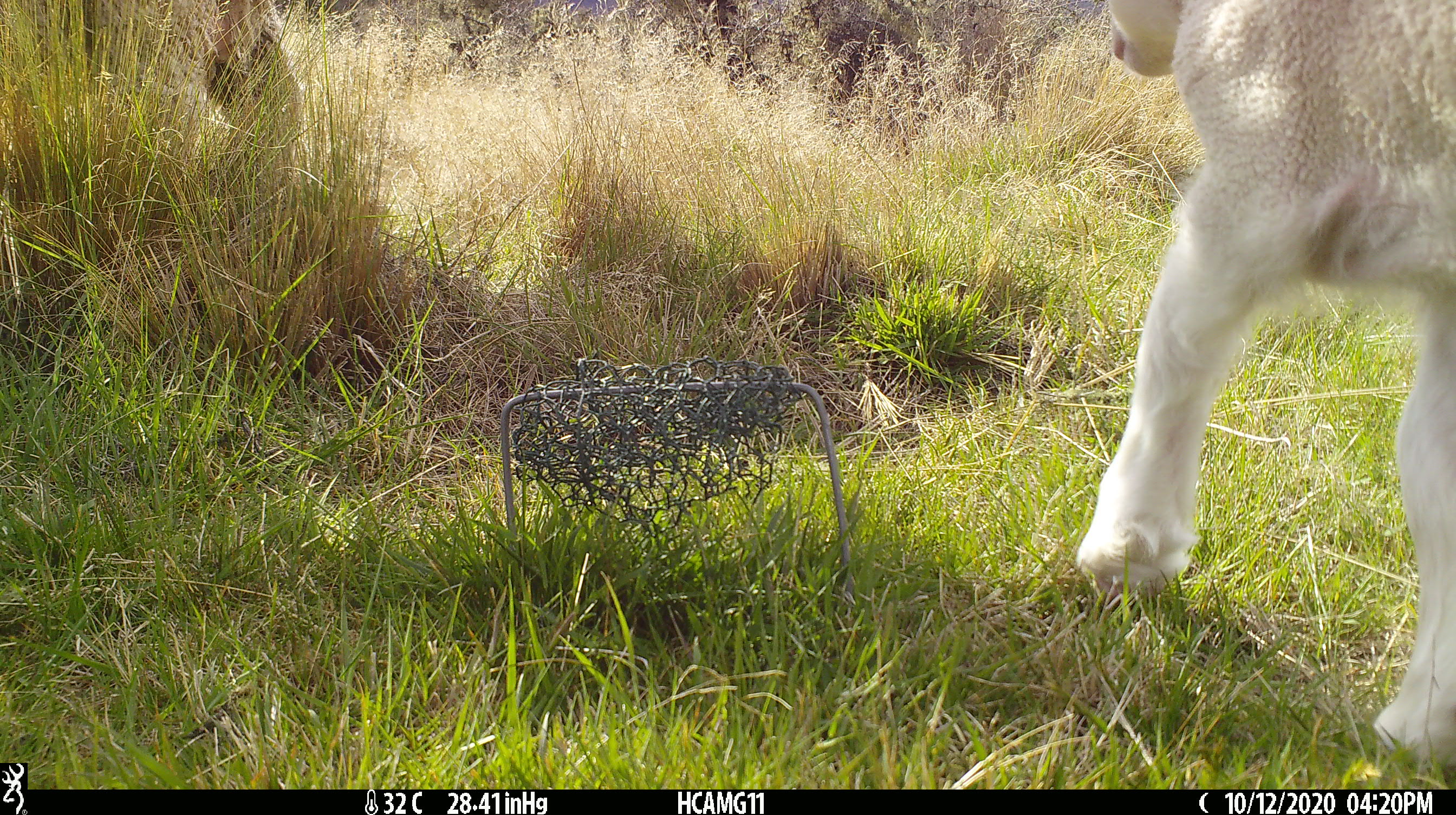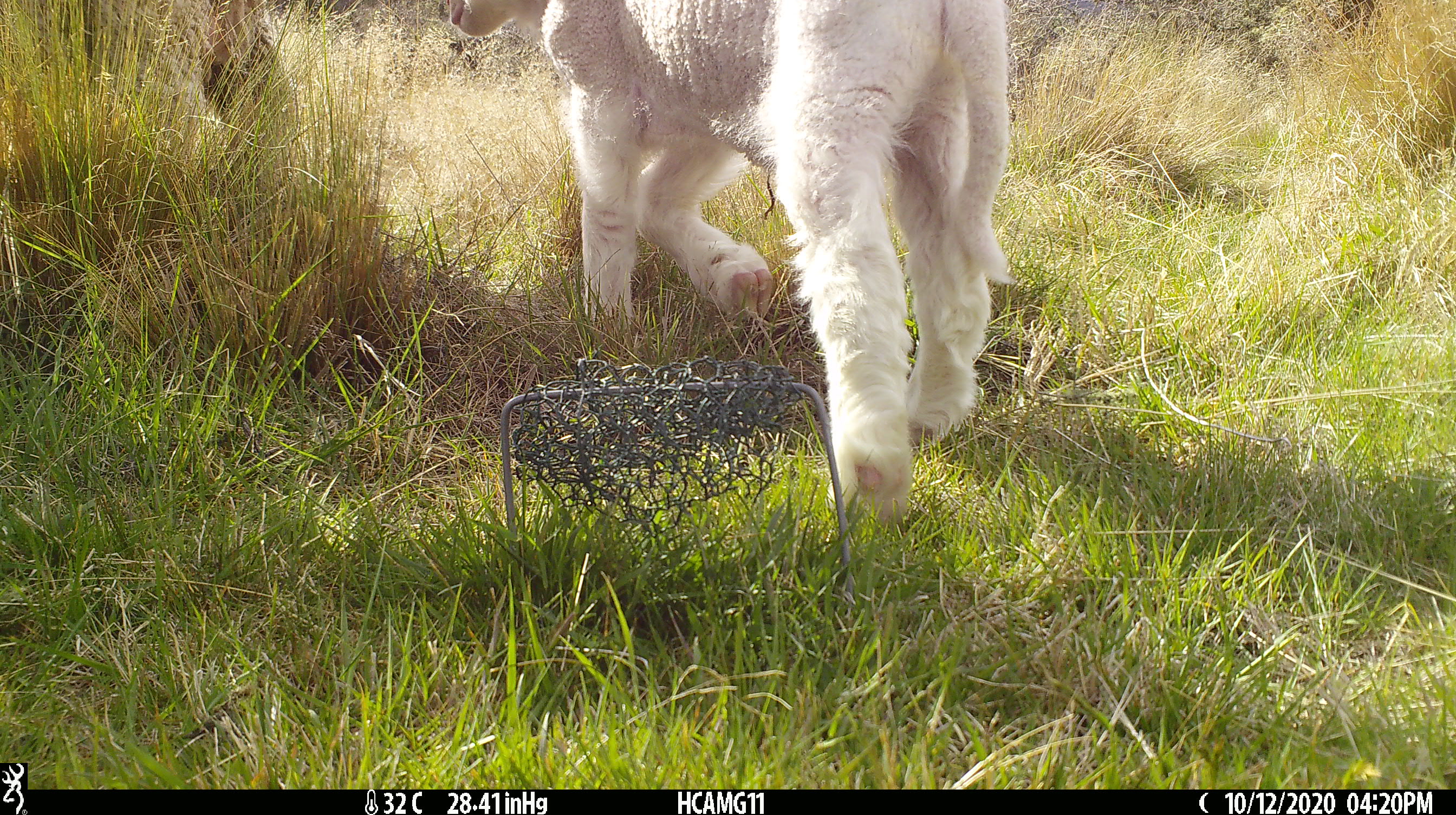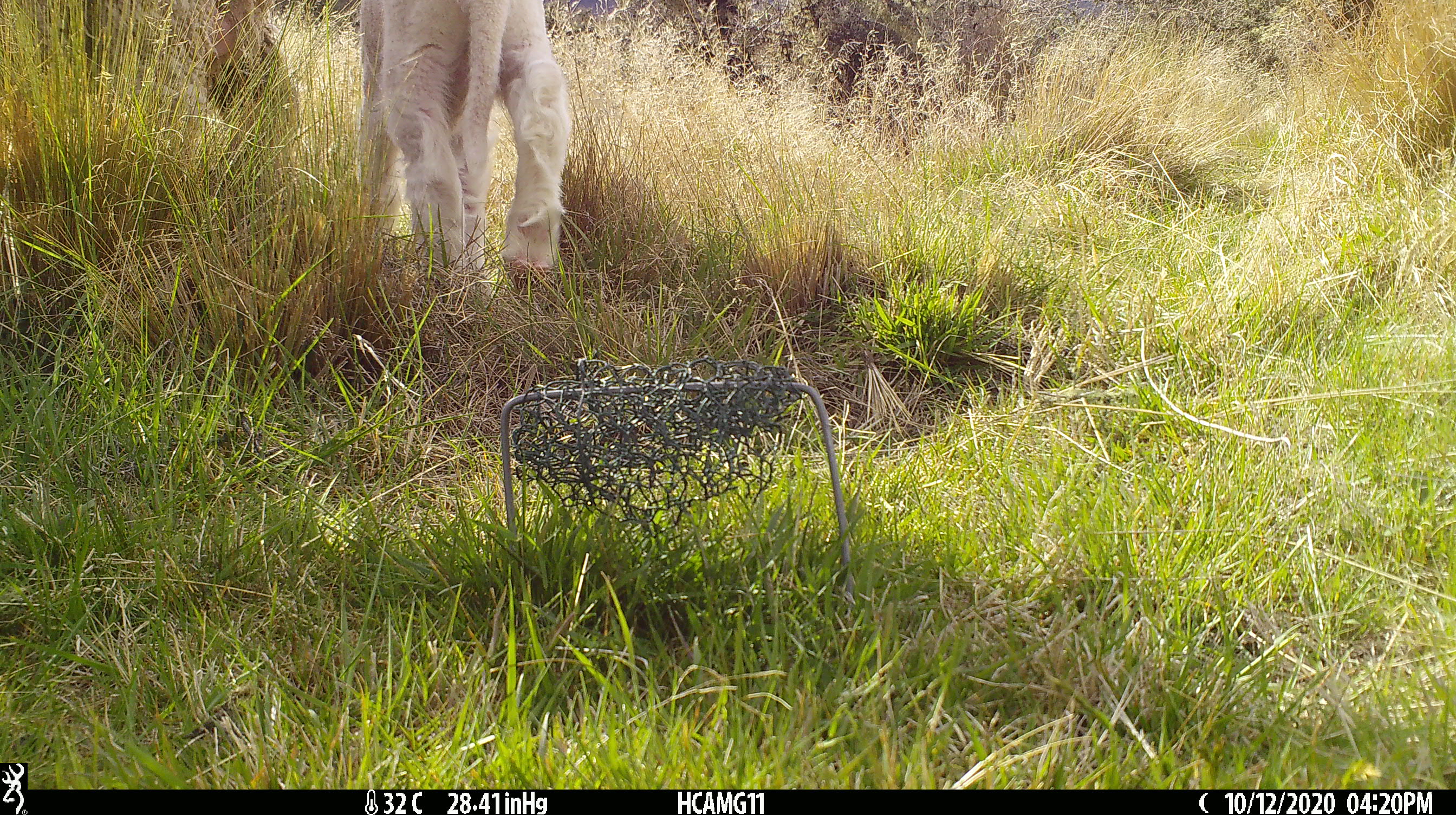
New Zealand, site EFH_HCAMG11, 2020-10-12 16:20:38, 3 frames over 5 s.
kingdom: Animalia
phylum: Chordata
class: Mammalia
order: Artiodactyla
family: Bovidae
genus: Ovis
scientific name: Ovis aries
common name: domestic sheep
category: sheep